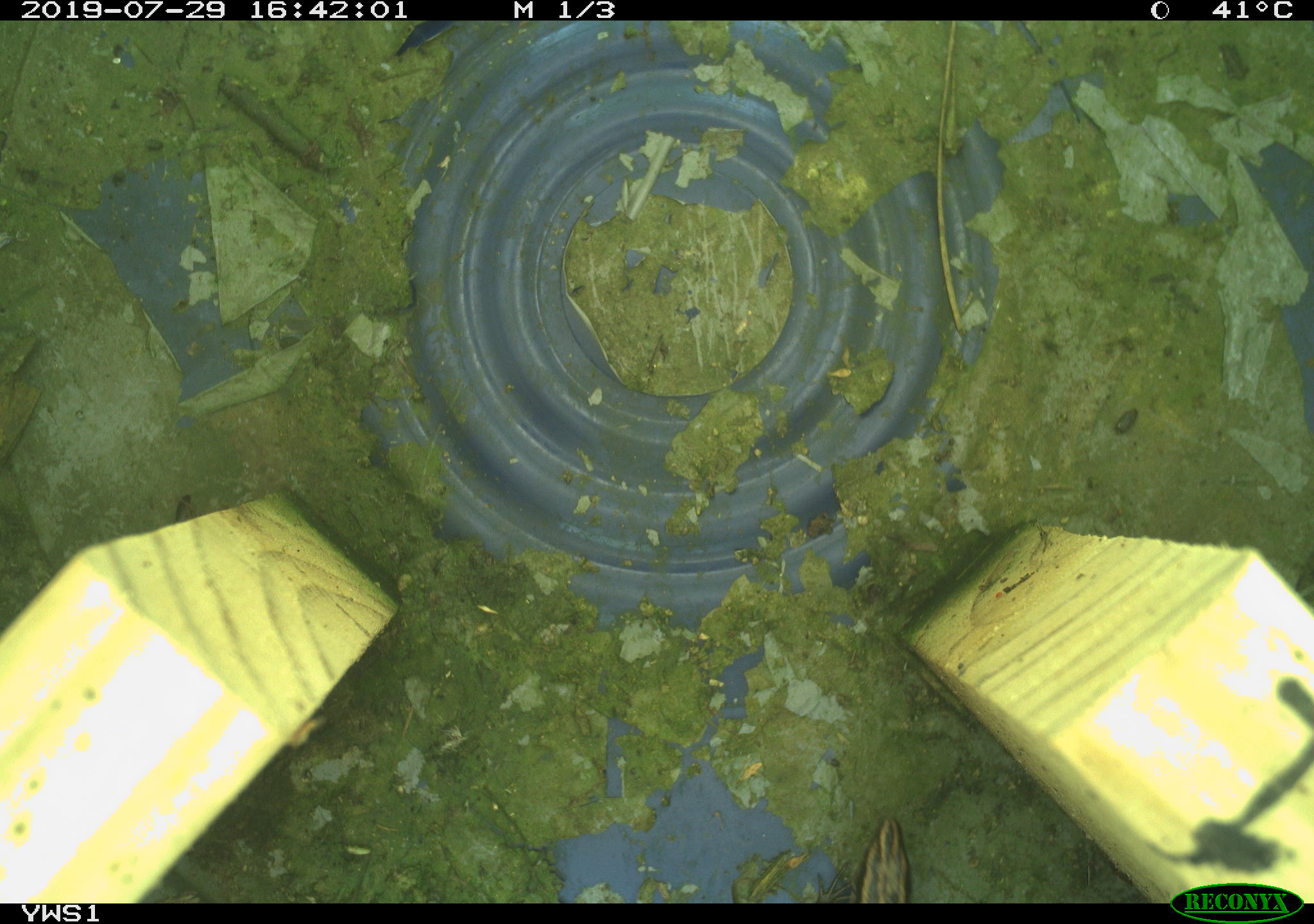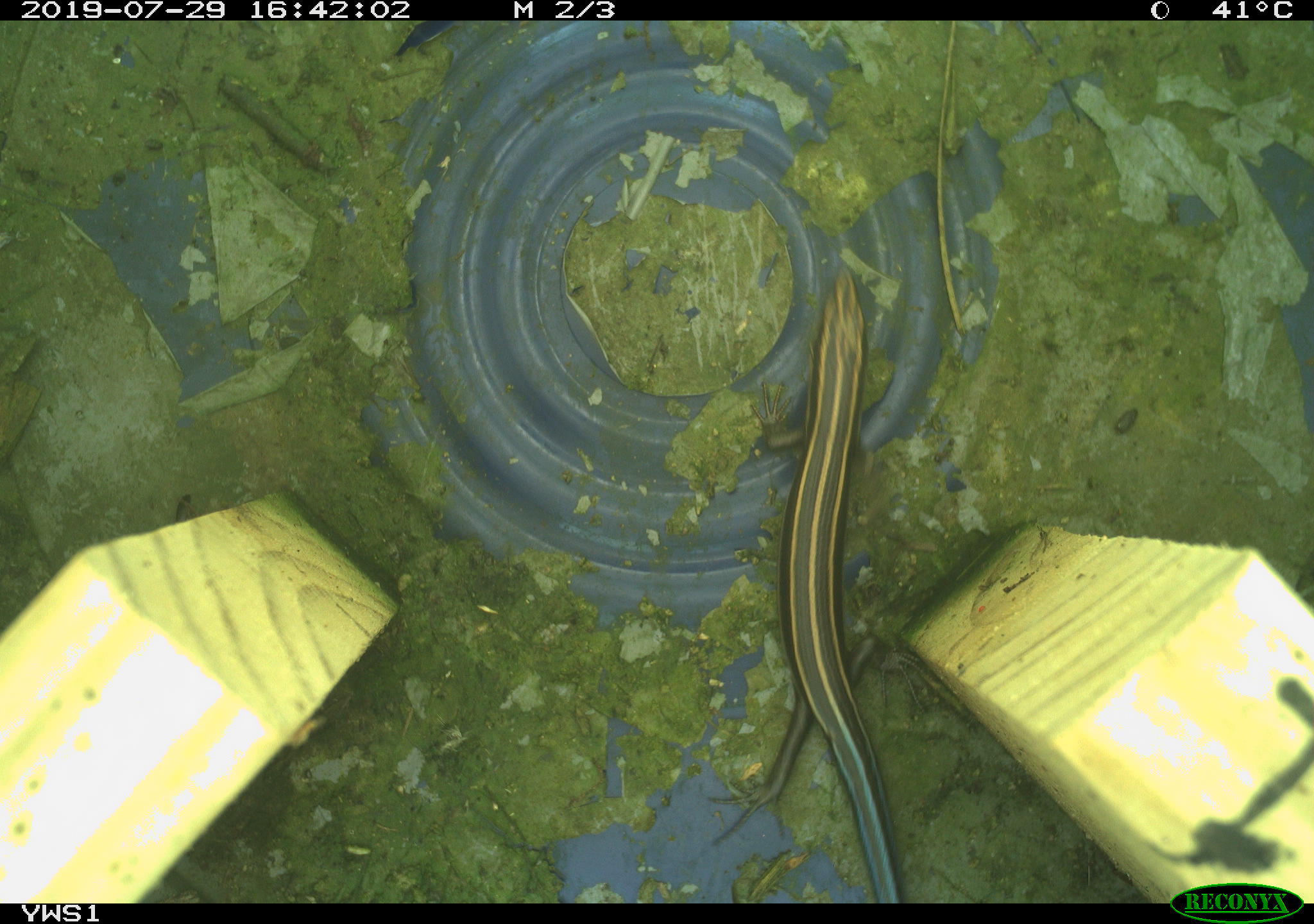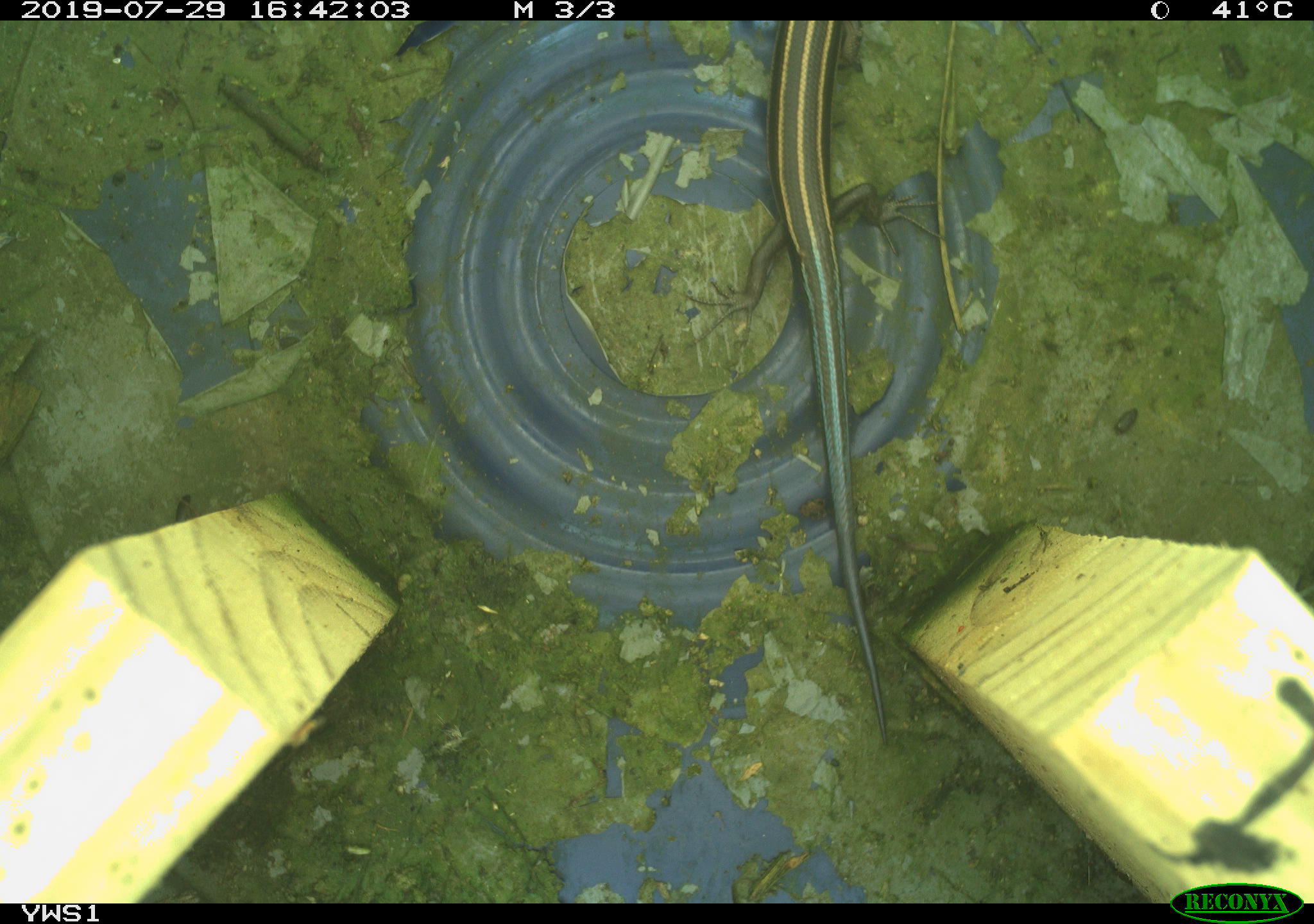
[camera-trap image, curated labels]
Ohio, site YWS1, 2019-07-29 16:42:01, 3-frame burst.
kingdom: Animalia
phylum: Chordata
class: Reptilia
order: Squamata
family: Scincidae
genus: Plestiodon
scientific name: Plestiodon fasciatus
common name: common five-lined skink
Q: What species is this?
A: Common five-lined skink (Plestiodon fasciatus).